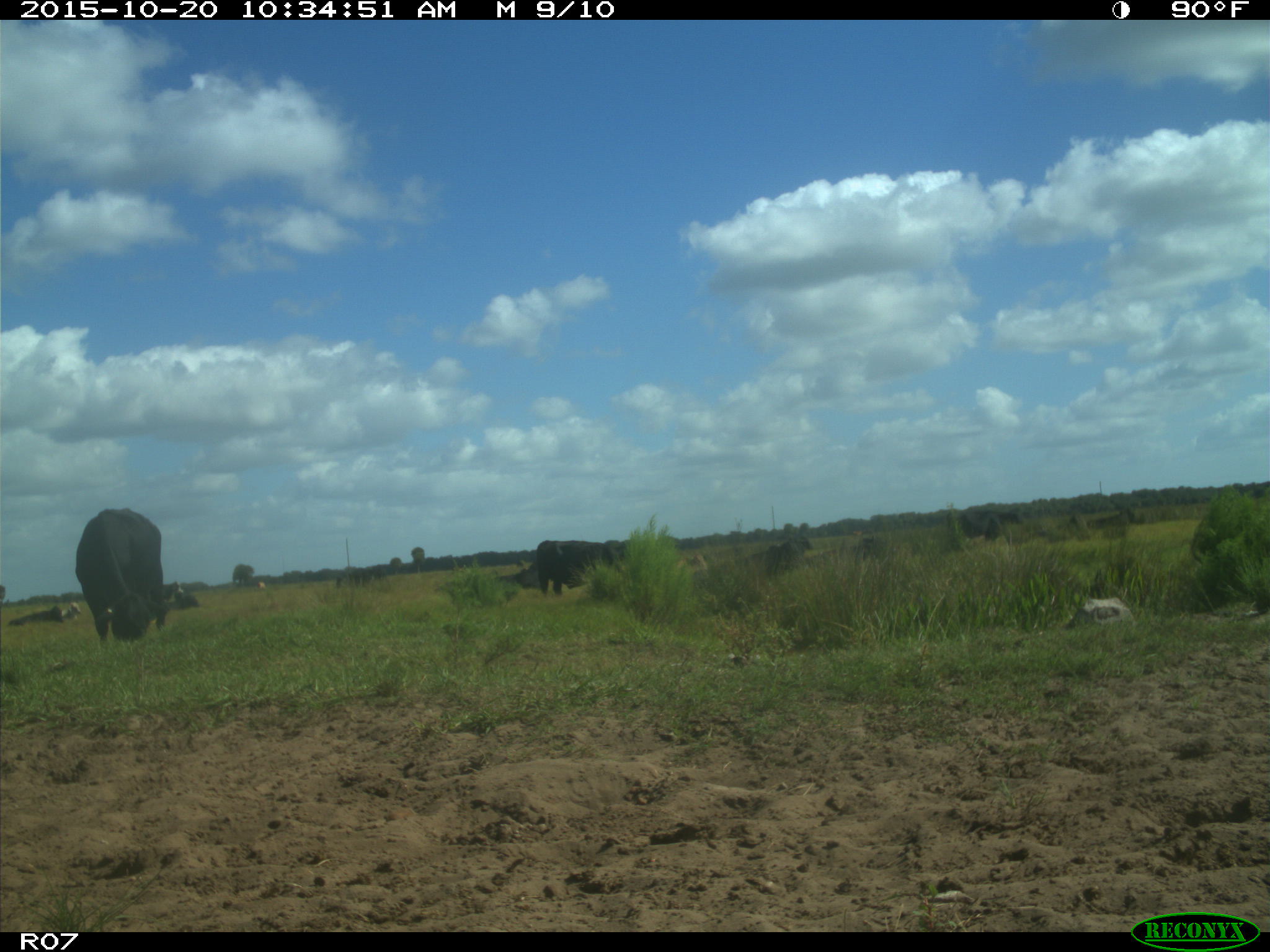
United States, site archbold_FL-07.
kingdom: Animalia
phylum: Chordata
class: Mammalia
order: Artiodactyla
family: Bovidae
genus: Bos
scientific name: Bos taurus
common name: domestic cow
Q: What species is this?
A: Bos taurus (domestic cow).